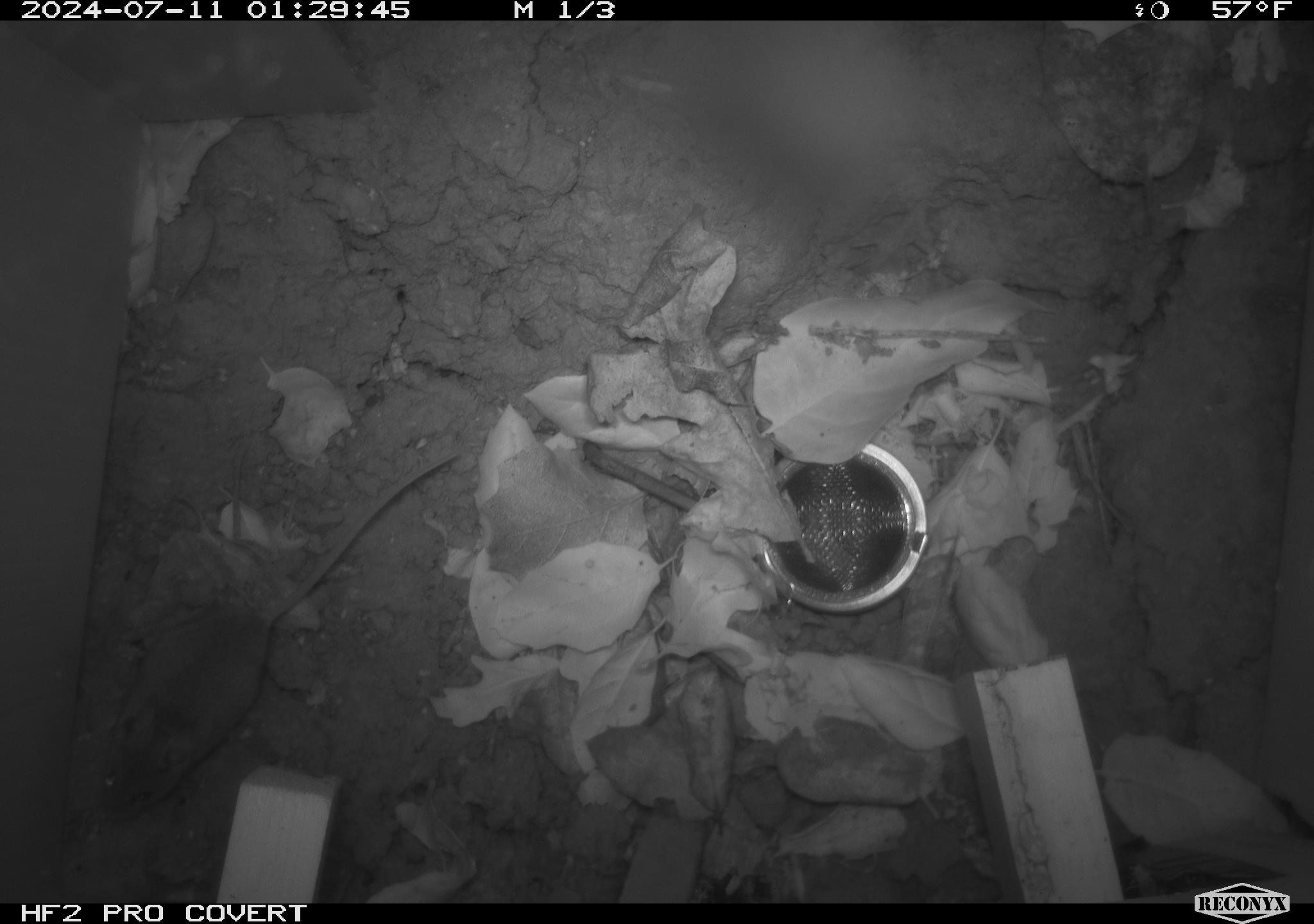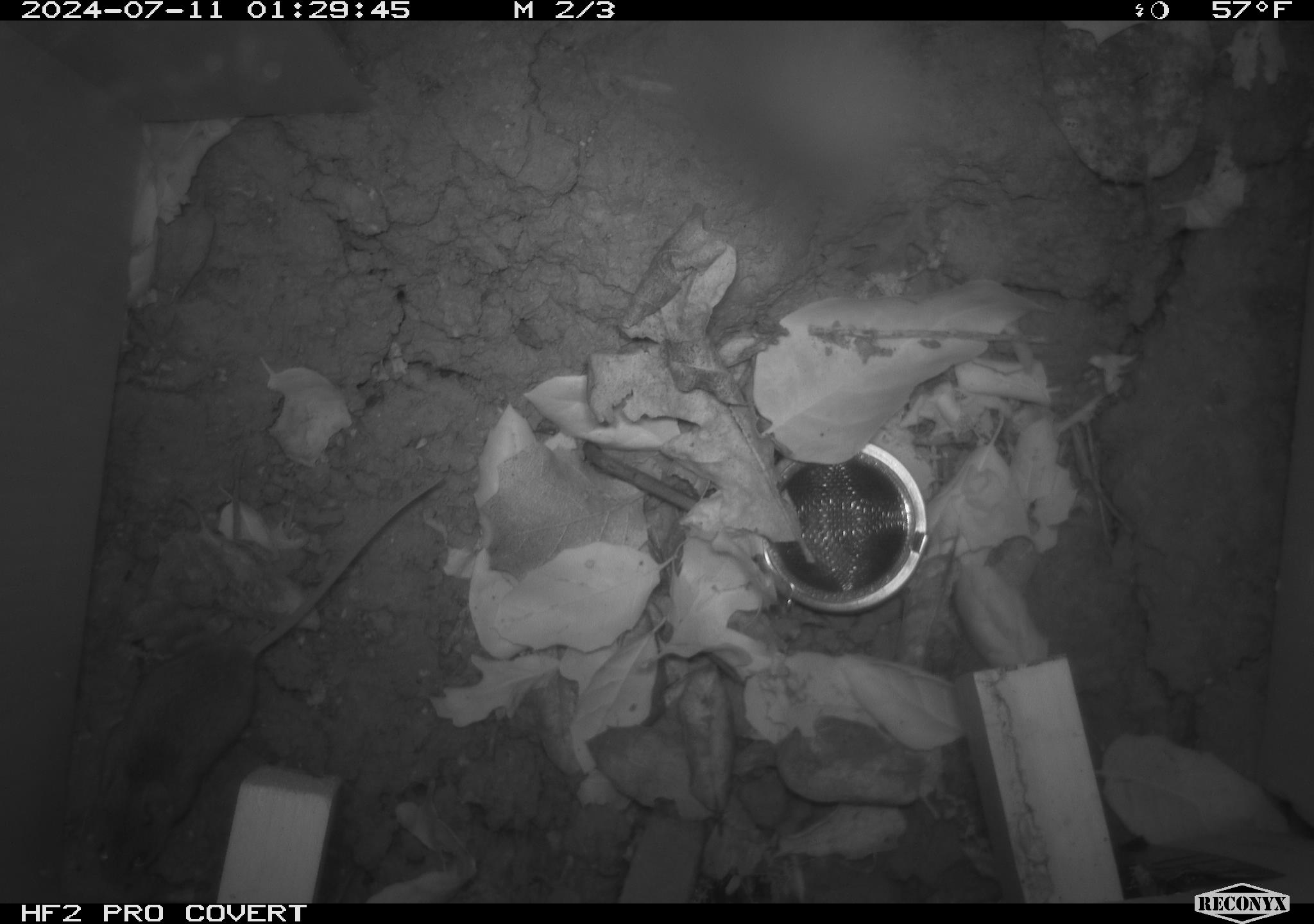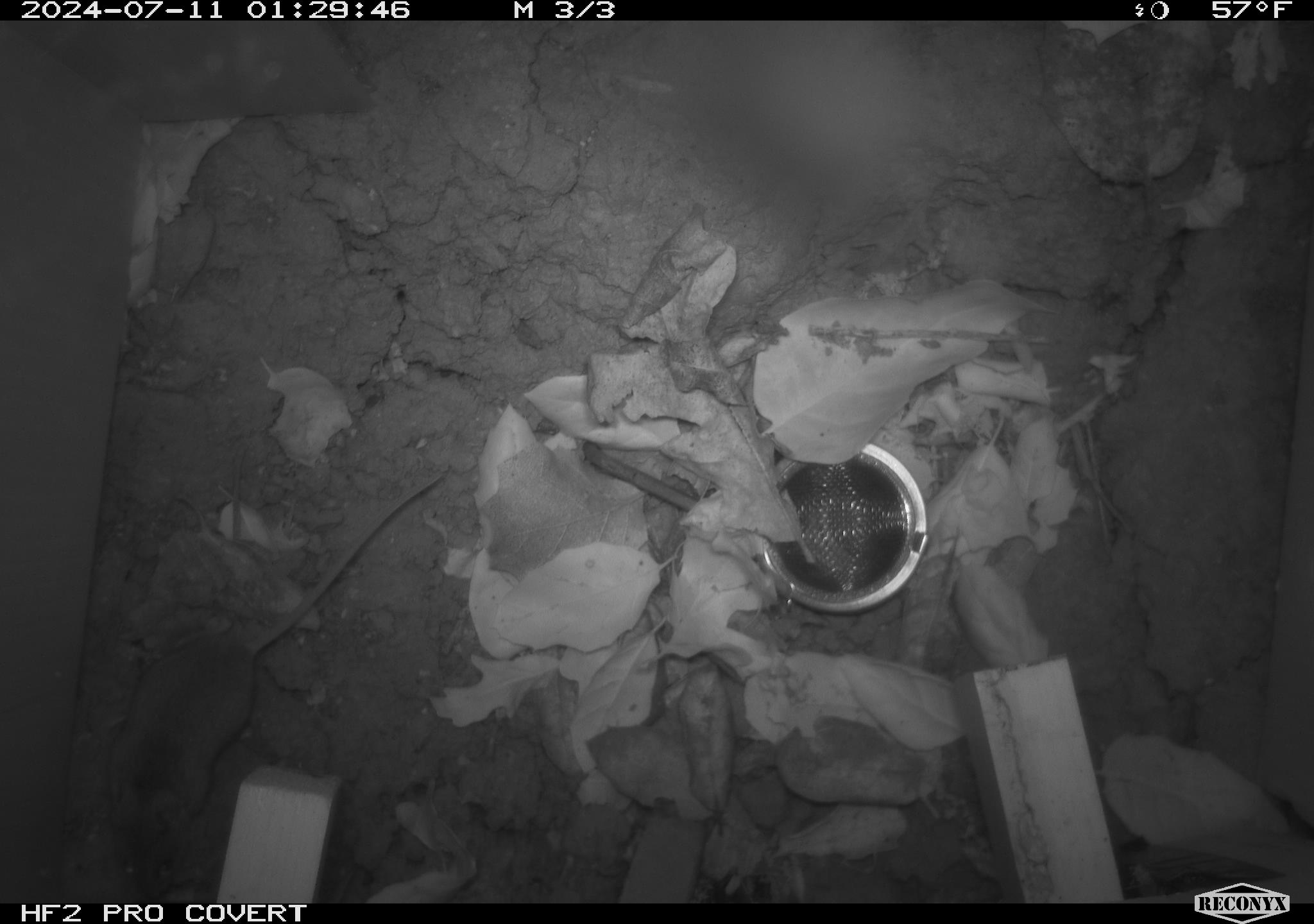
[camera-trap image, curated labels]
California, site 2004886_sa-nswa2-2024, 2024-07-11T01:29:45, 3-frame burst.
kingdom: Animalia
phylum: Chordata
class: Mammalia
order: Rodentia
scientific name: Rodentia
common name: rodent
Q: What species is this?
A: Rodent (Rodentia).